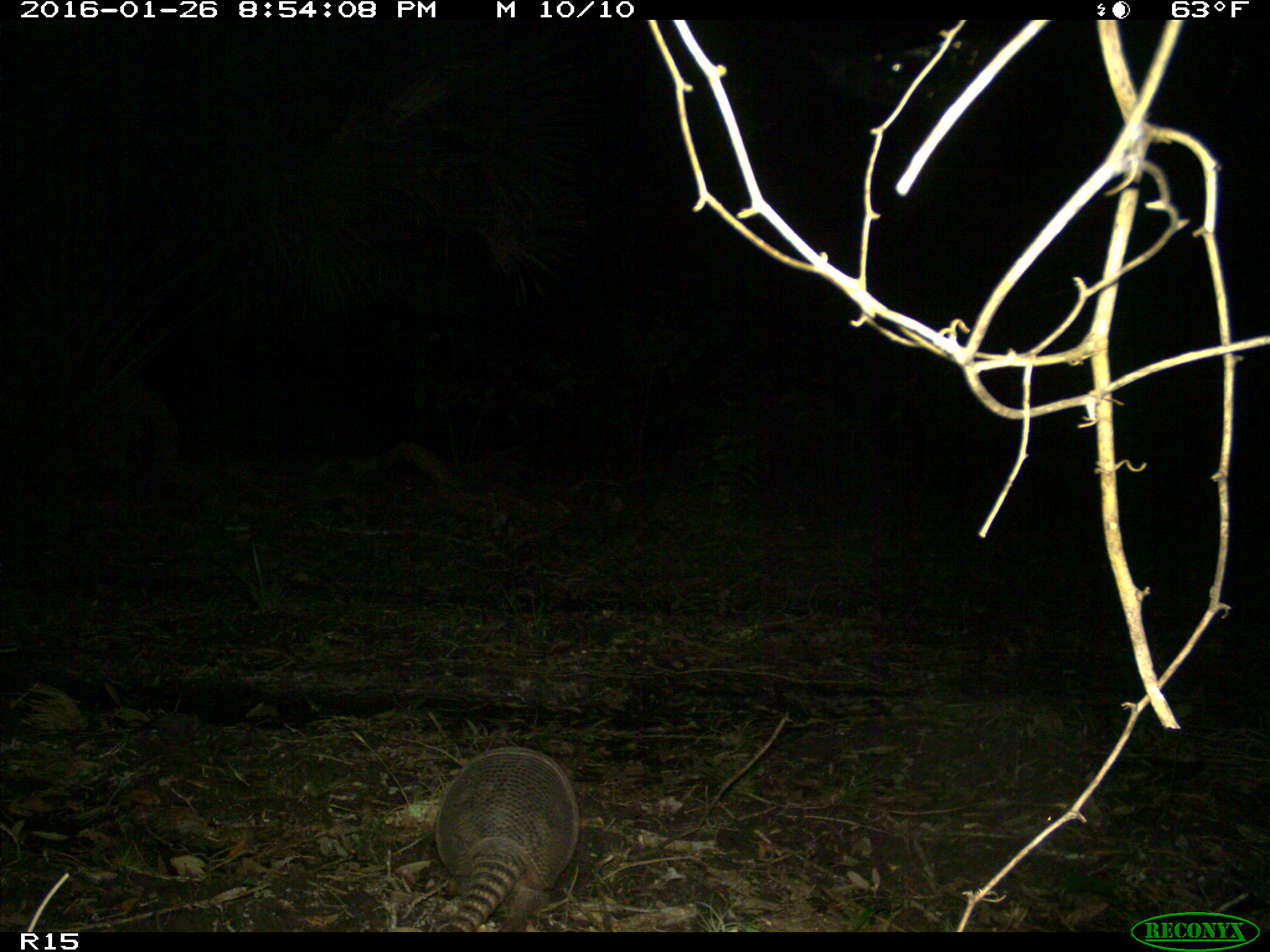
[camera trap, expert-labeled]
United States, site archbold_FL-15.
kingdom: Animalia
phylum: Chordata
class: Mammalia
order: Cingulata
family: Dasypodidae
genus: Dasypus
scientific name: Dasypus novemcinctus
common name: nine-banded armadillo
Dasypus novemcinctus (nine-banded armadillo).